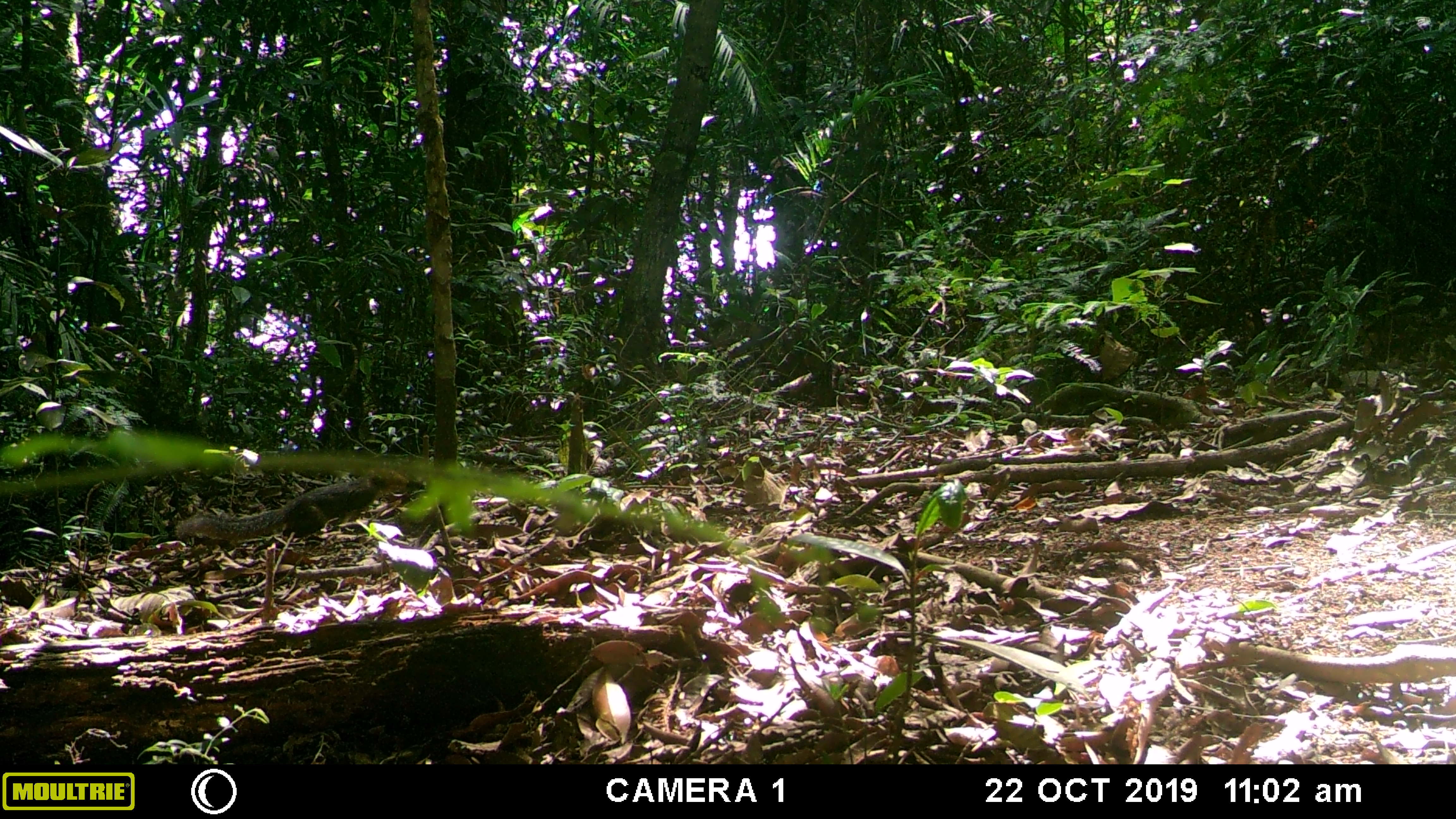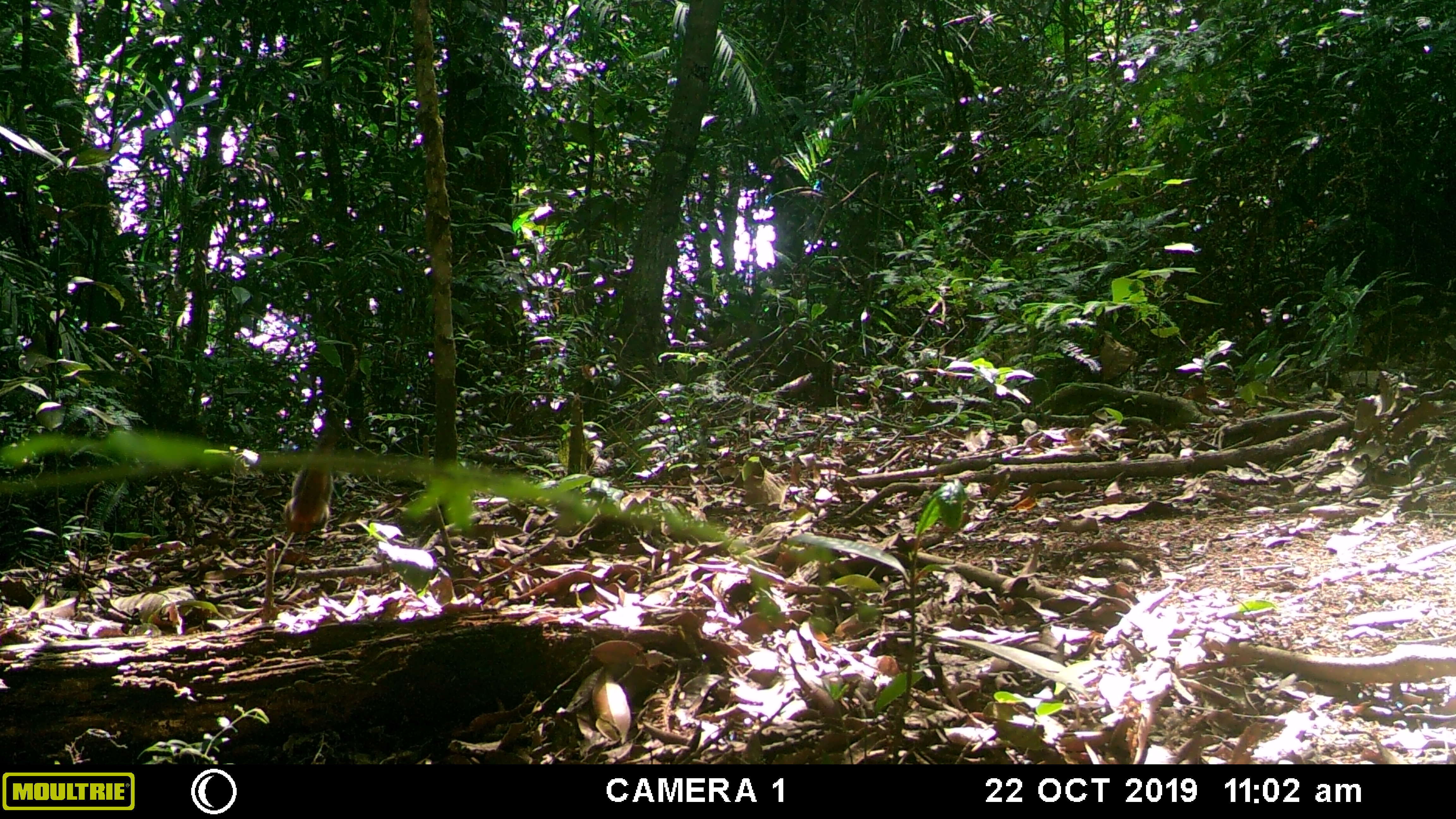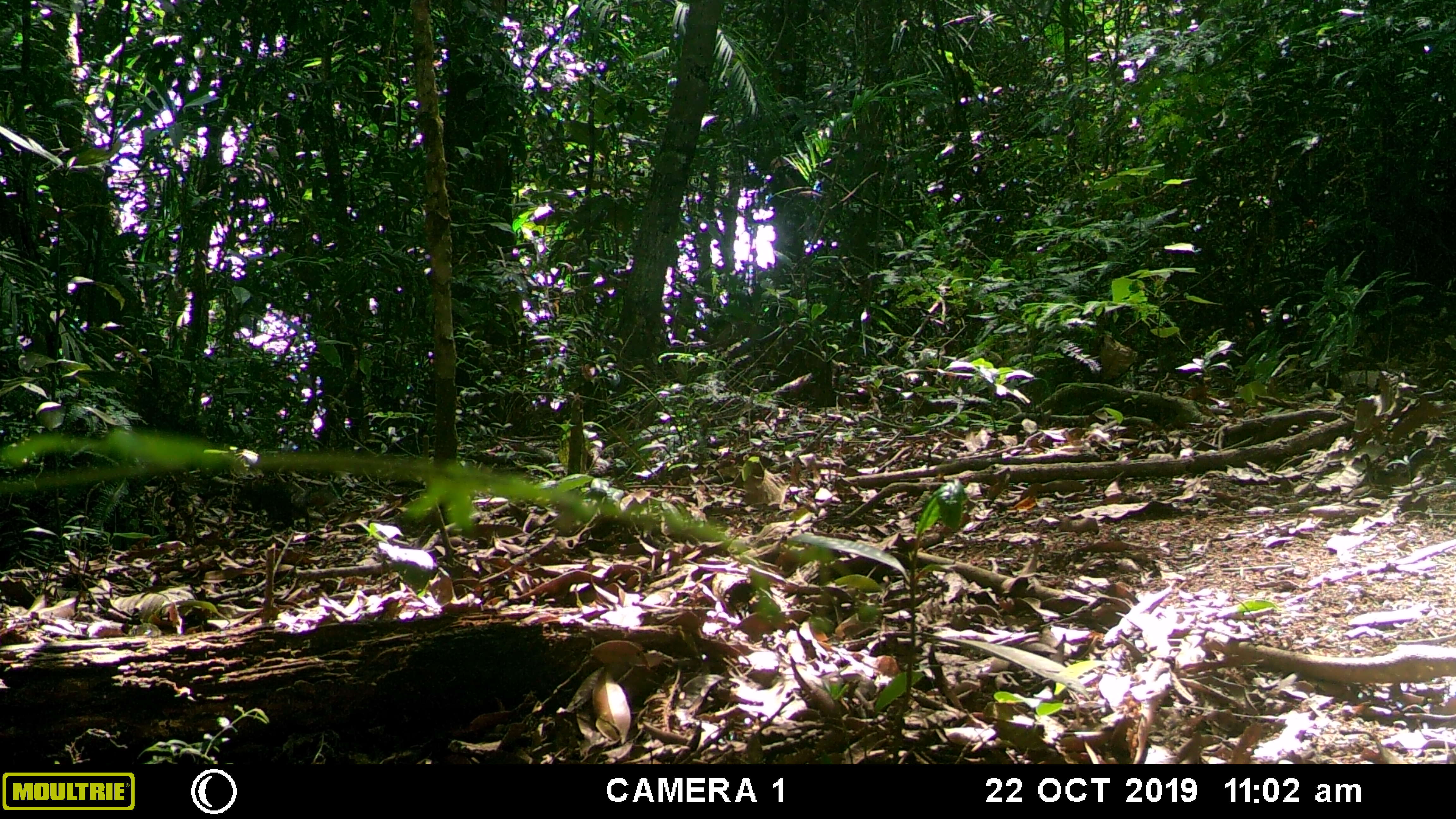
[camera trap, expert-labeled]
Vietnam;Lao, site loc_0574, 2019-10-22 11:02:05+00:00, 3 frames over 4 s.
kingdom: Animalia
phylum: Chordata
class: Mammalia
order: Scandentia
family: Tupaiidae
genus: Tupaia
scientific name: Tupaia belangeri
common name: northern treeshrew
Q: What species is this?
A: Northern treeshrew (Tupaia belangeri).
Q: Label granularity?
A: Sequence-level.